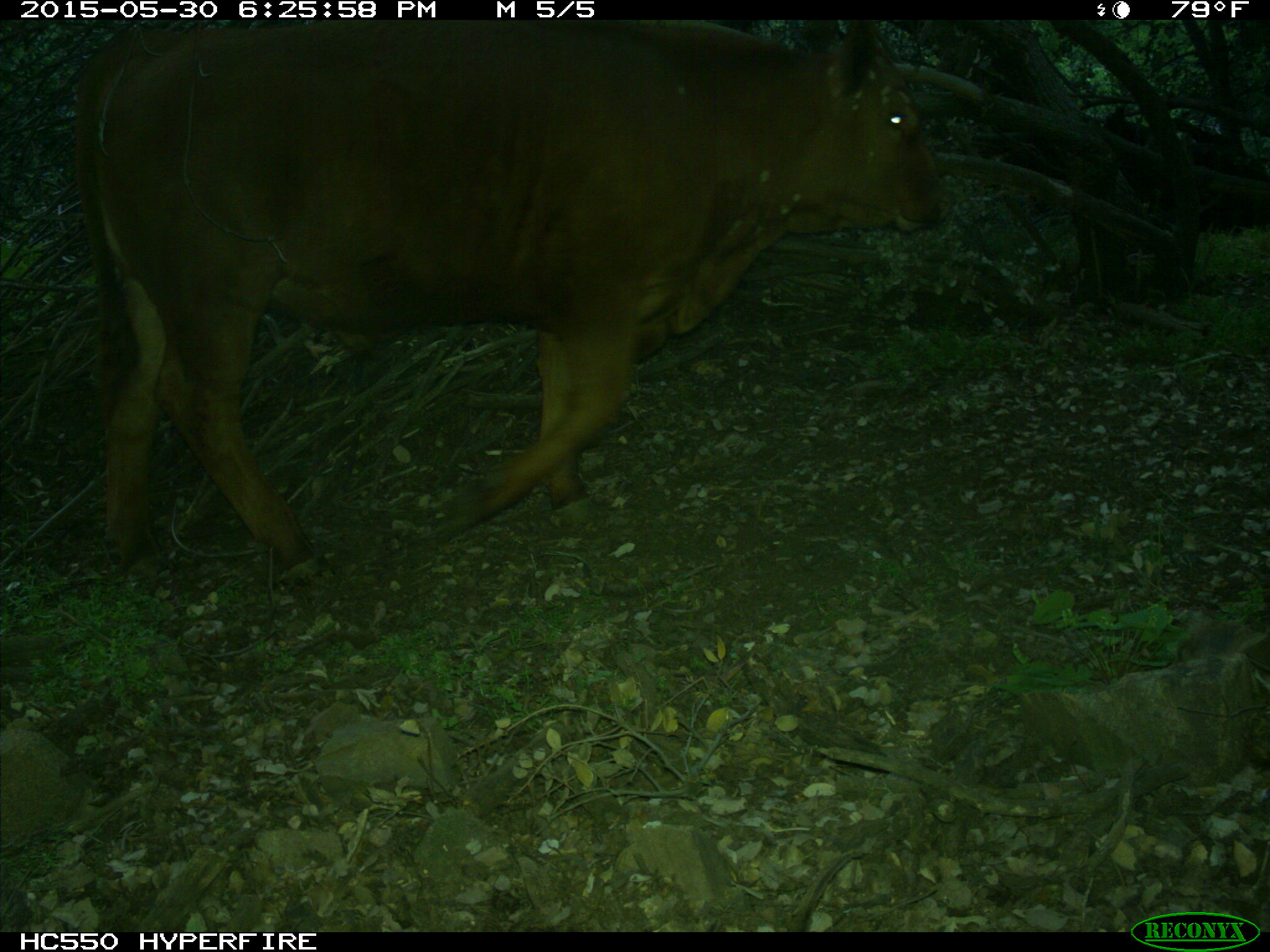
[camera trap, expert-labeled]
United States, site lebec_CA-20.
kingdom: Animalia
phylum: Chordata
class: Mammalia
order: Artiodactyla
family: Bovidae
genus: Bos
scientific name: Bos taurus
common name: domestic cow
Bos taurus (domestic cow).